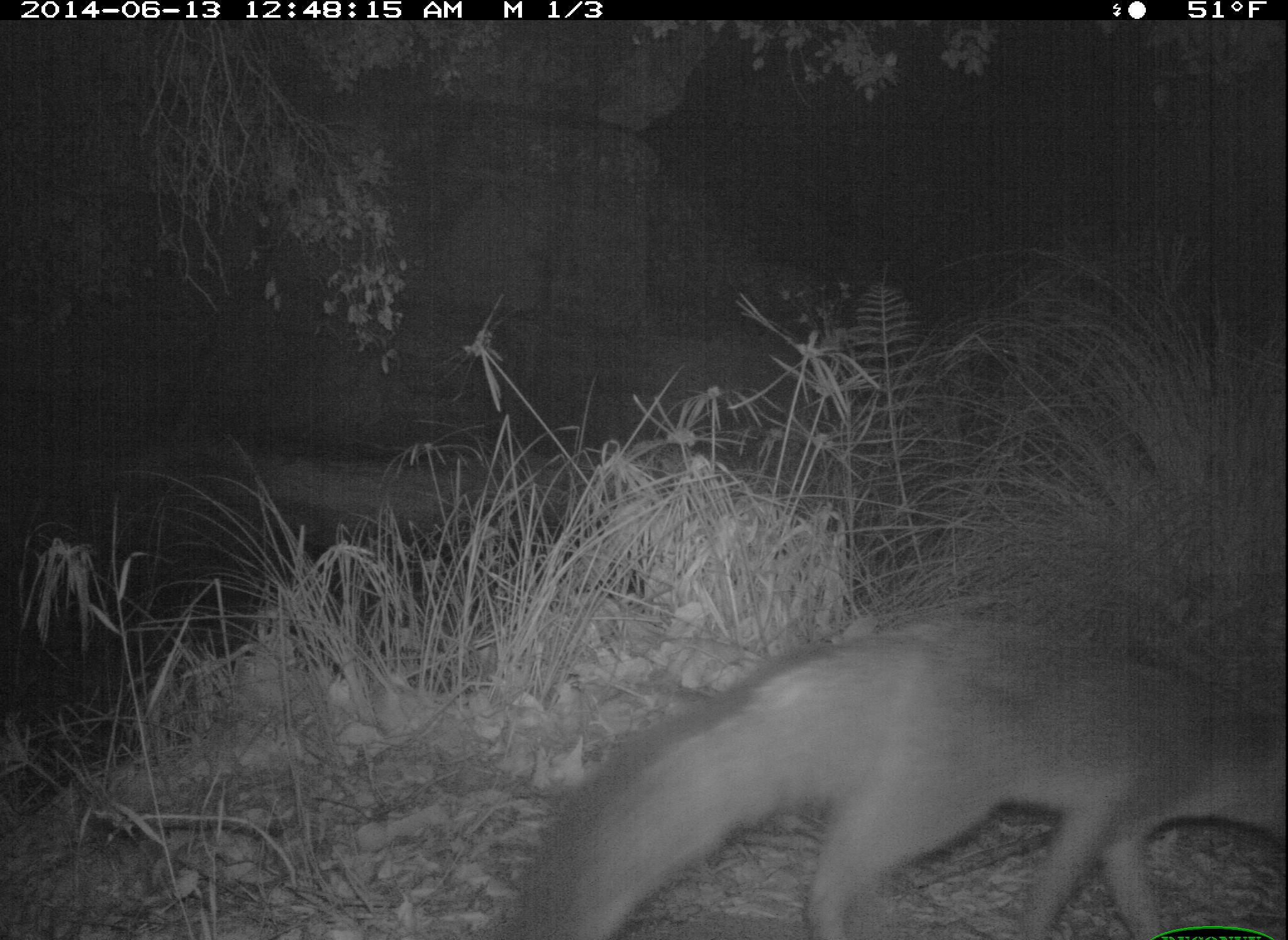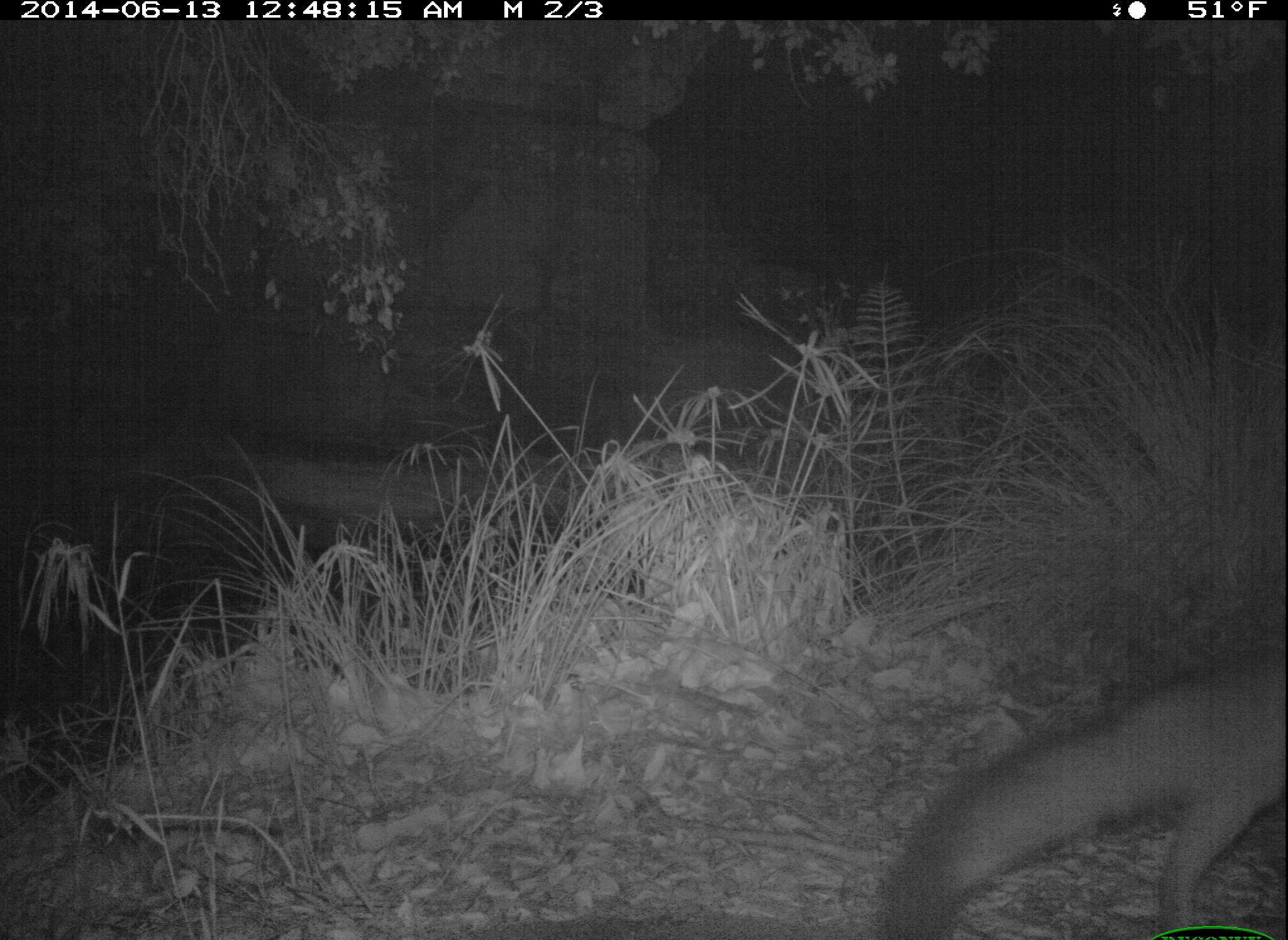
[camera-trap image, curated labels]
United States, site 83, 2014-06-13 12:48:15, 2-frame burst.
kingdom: Animalia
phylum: Chordata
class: Mammalia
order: Carnivora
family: Canidae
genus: Urocyon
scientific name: Urocyon cinereoargenteus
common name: gray fox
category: fox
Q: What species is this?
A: Fox (gray fox) (Urocyon cinereoargenteus).